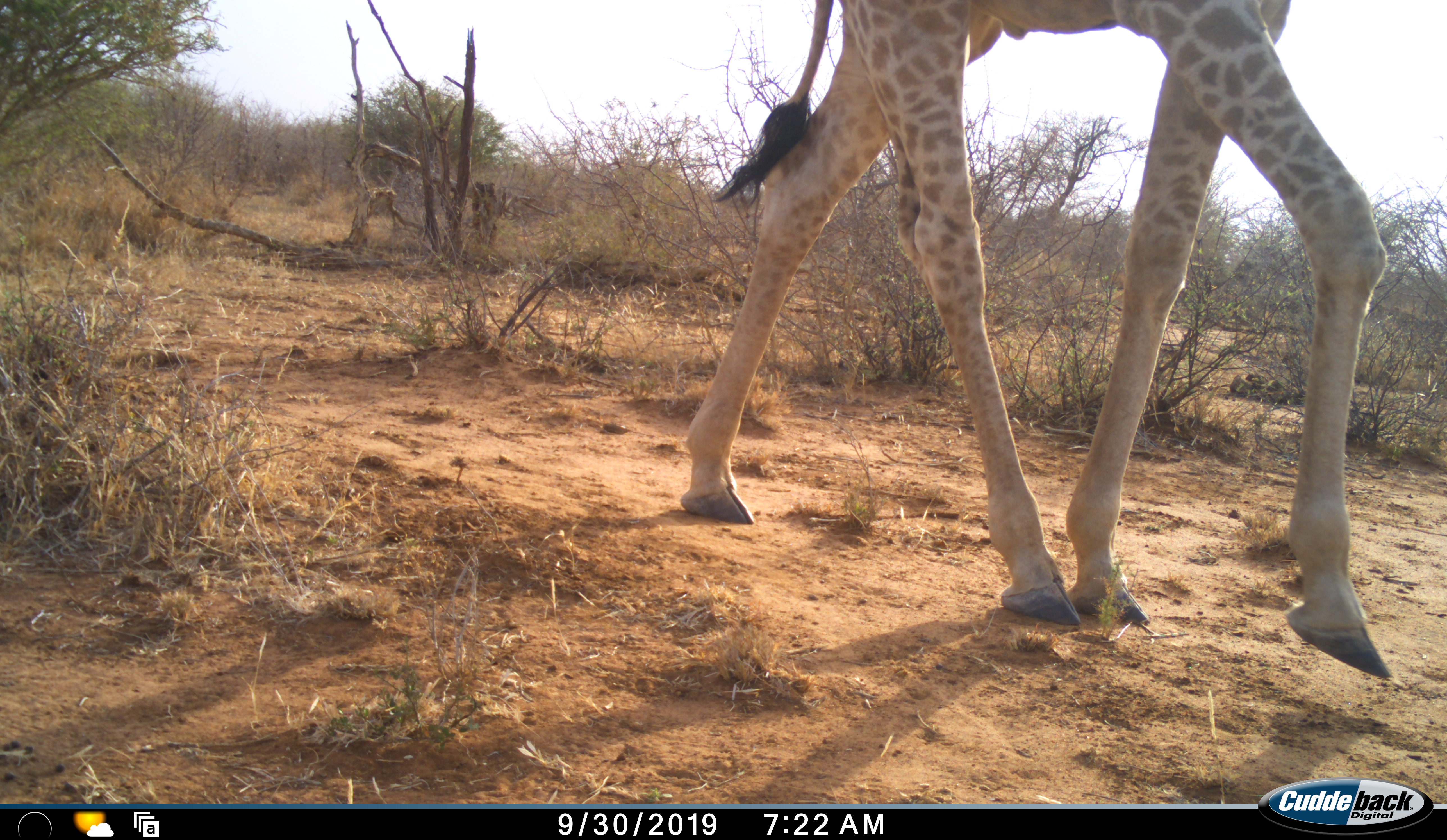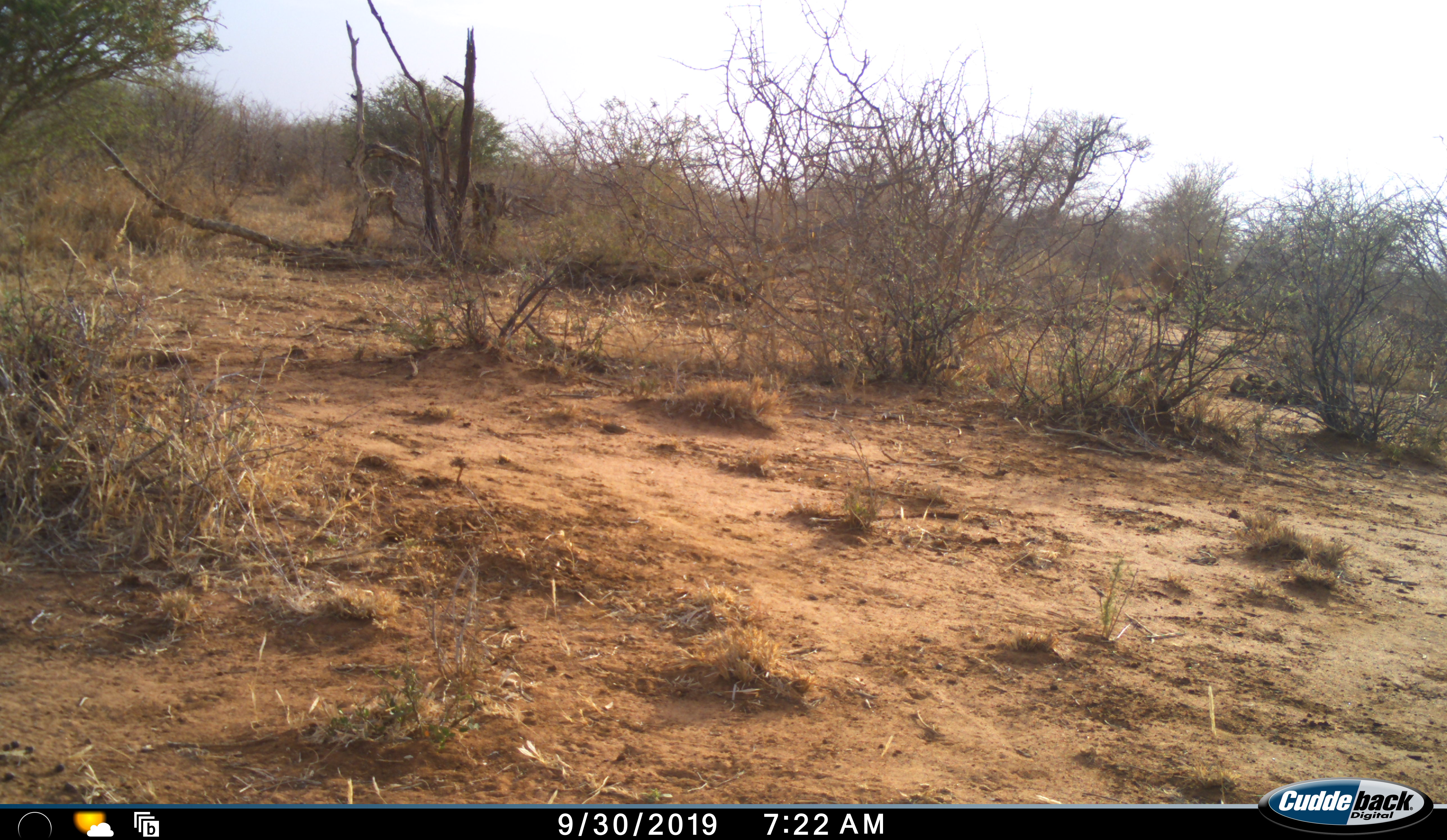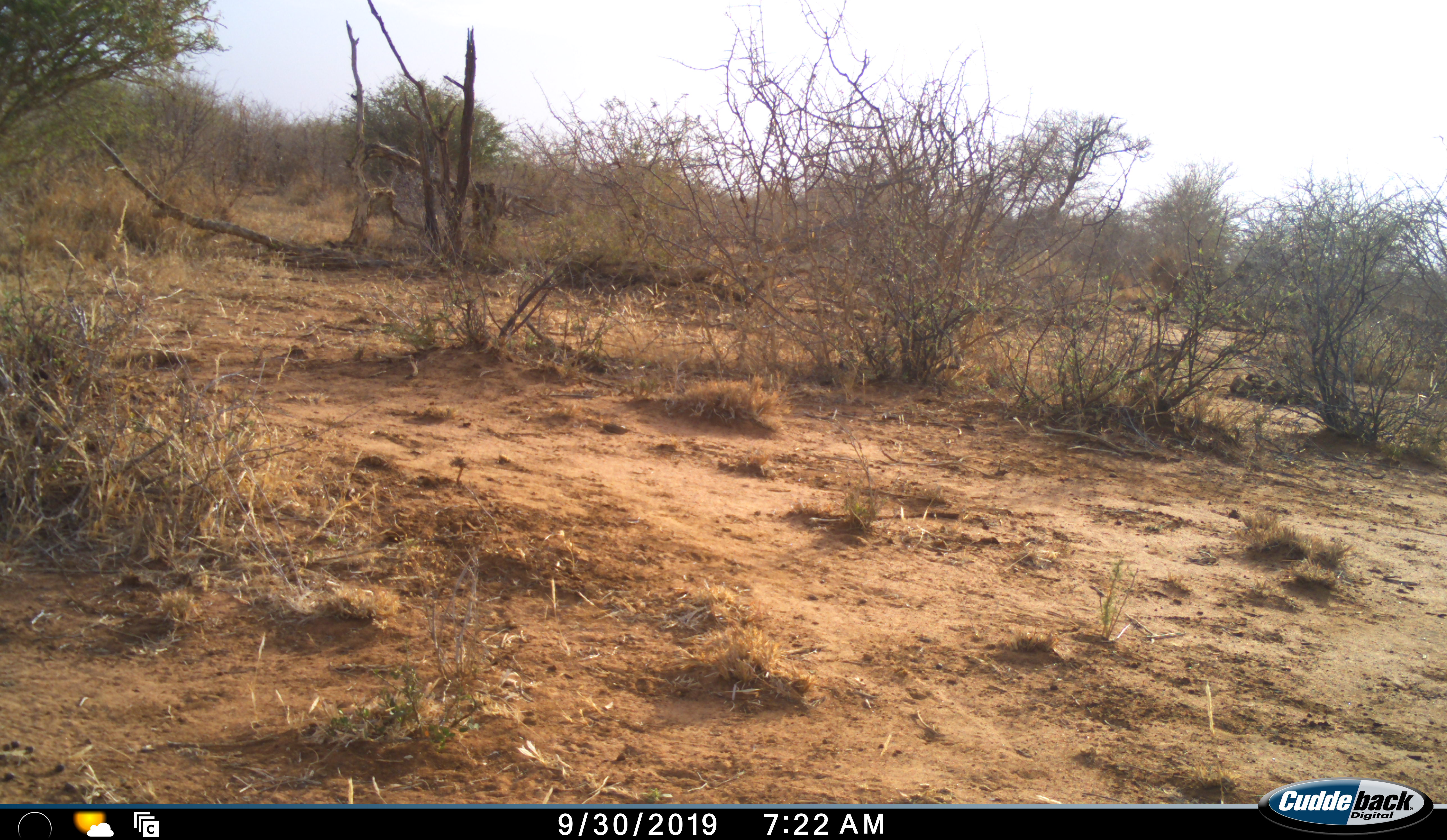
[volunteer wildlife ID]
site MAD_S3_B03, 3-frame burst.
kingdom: Animalia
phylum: Chordata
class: Mammalia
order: Artiodactyla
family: Giraffidae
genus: Giraffa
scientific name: Giraffa camelopardalis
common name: giraffe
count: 1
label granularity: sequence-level